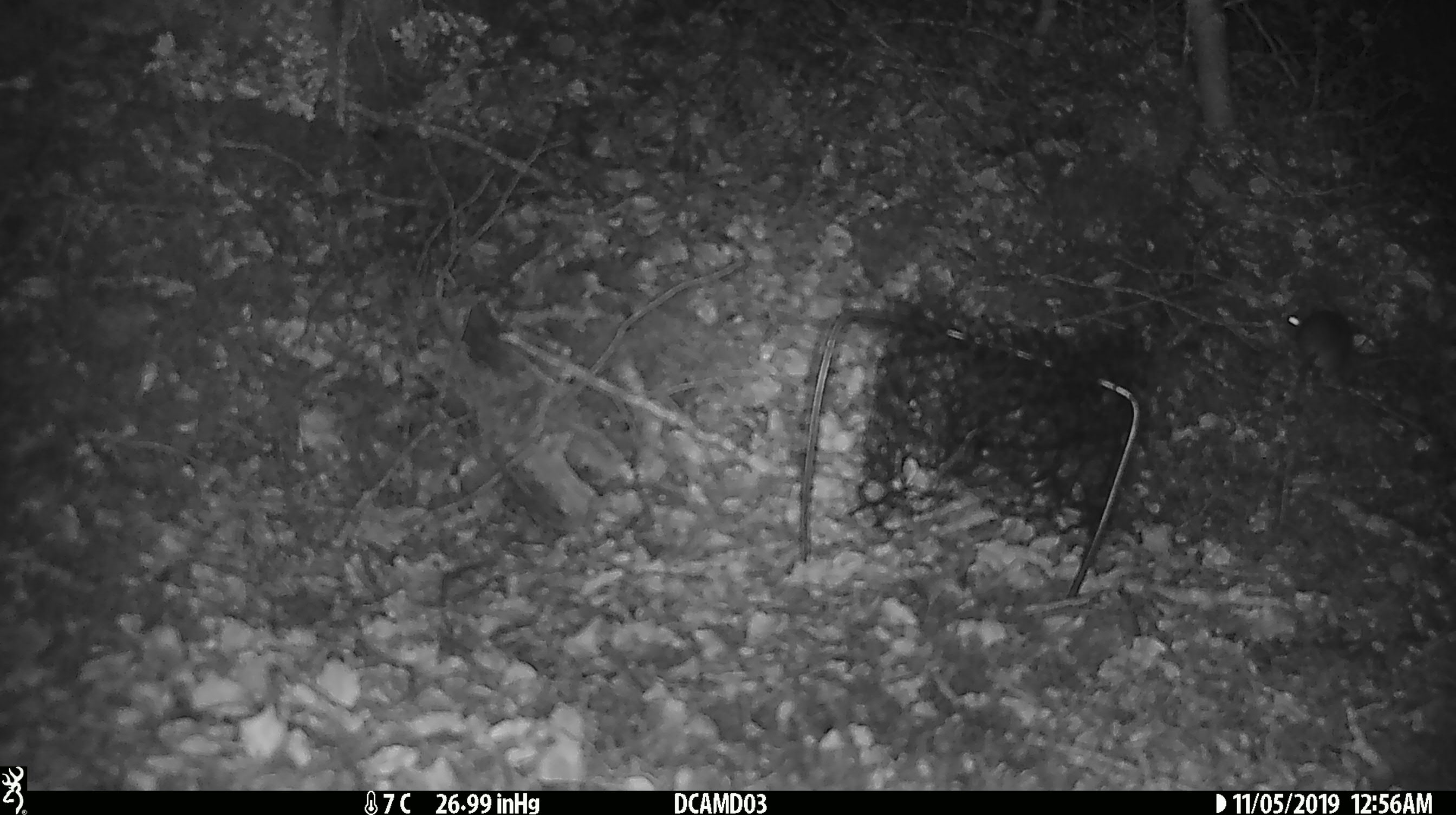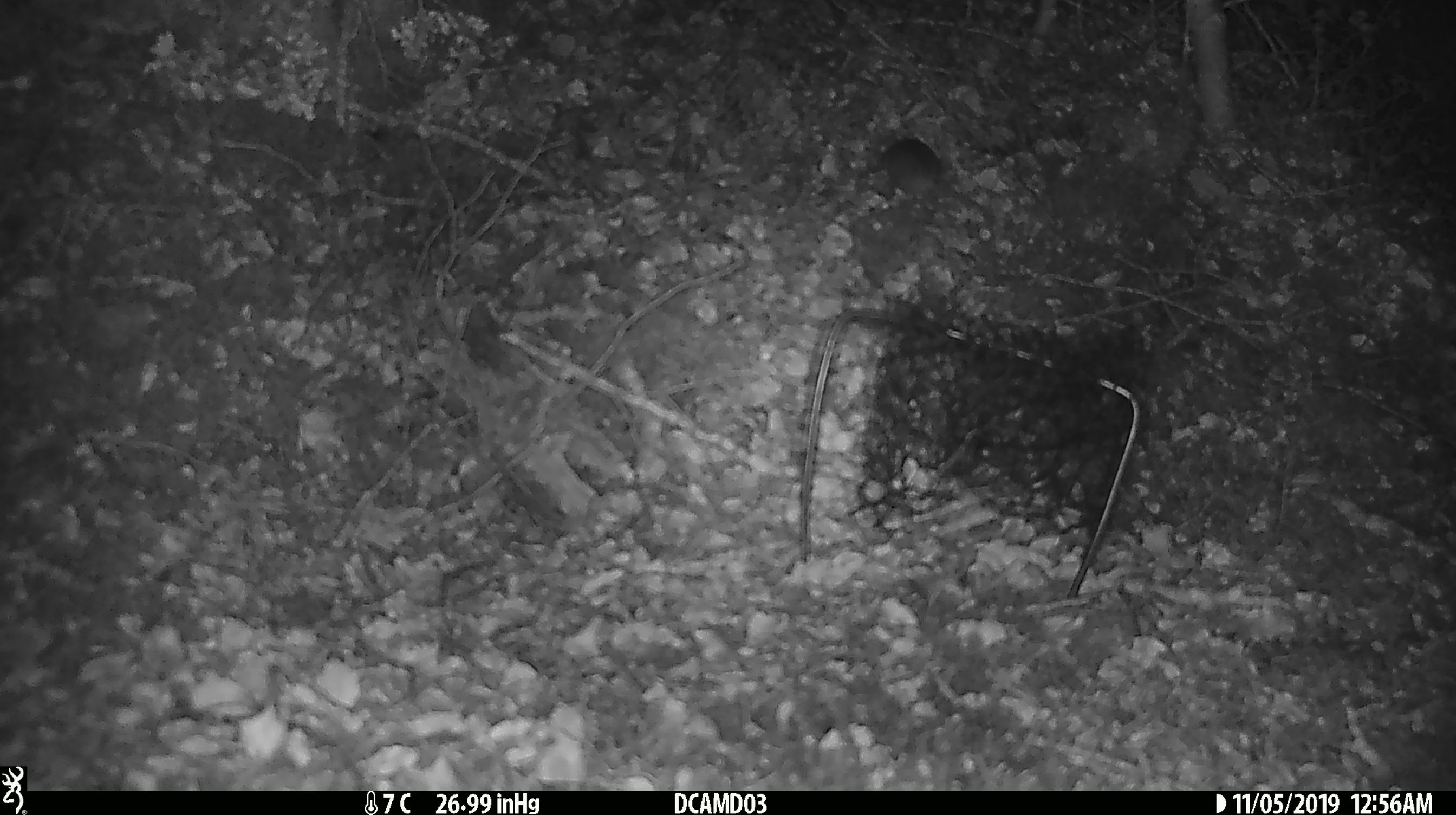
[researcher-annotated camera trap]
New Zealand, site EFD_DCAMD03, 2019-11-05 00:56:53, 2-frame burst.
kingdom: Animalia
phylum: Chordata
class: Mammalia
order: Rodentia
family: Muridae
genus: Mus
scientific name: Mus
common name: mouse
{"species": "mouse (Mus)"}